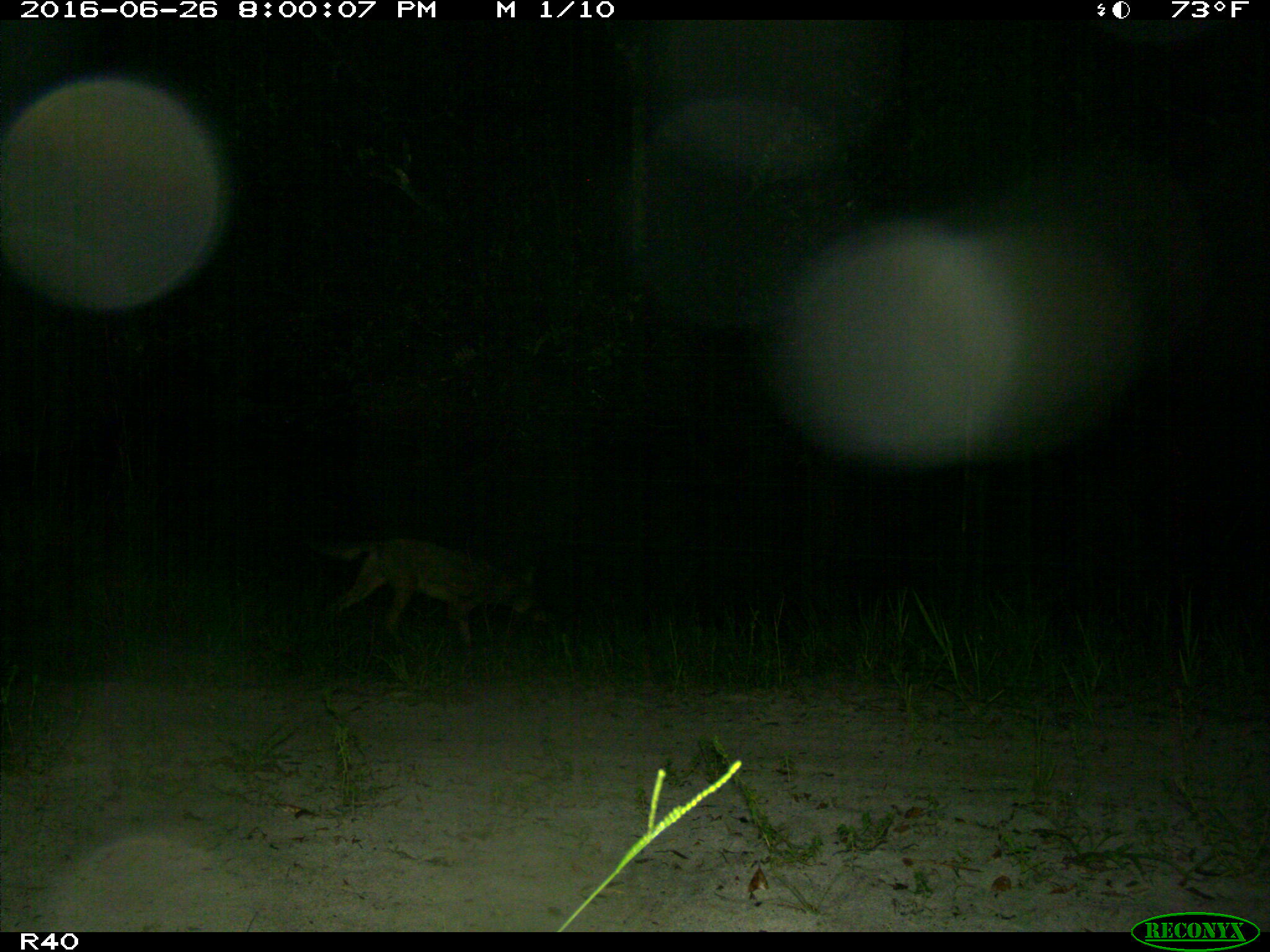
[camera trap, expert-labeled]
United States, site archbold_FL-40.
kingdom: Animalia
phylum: Chordata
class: Mammalia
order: Carnivora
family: Canidae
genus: Canis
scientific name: Canis latrans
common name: coyote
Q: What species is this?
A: Canis latrans (coyote).